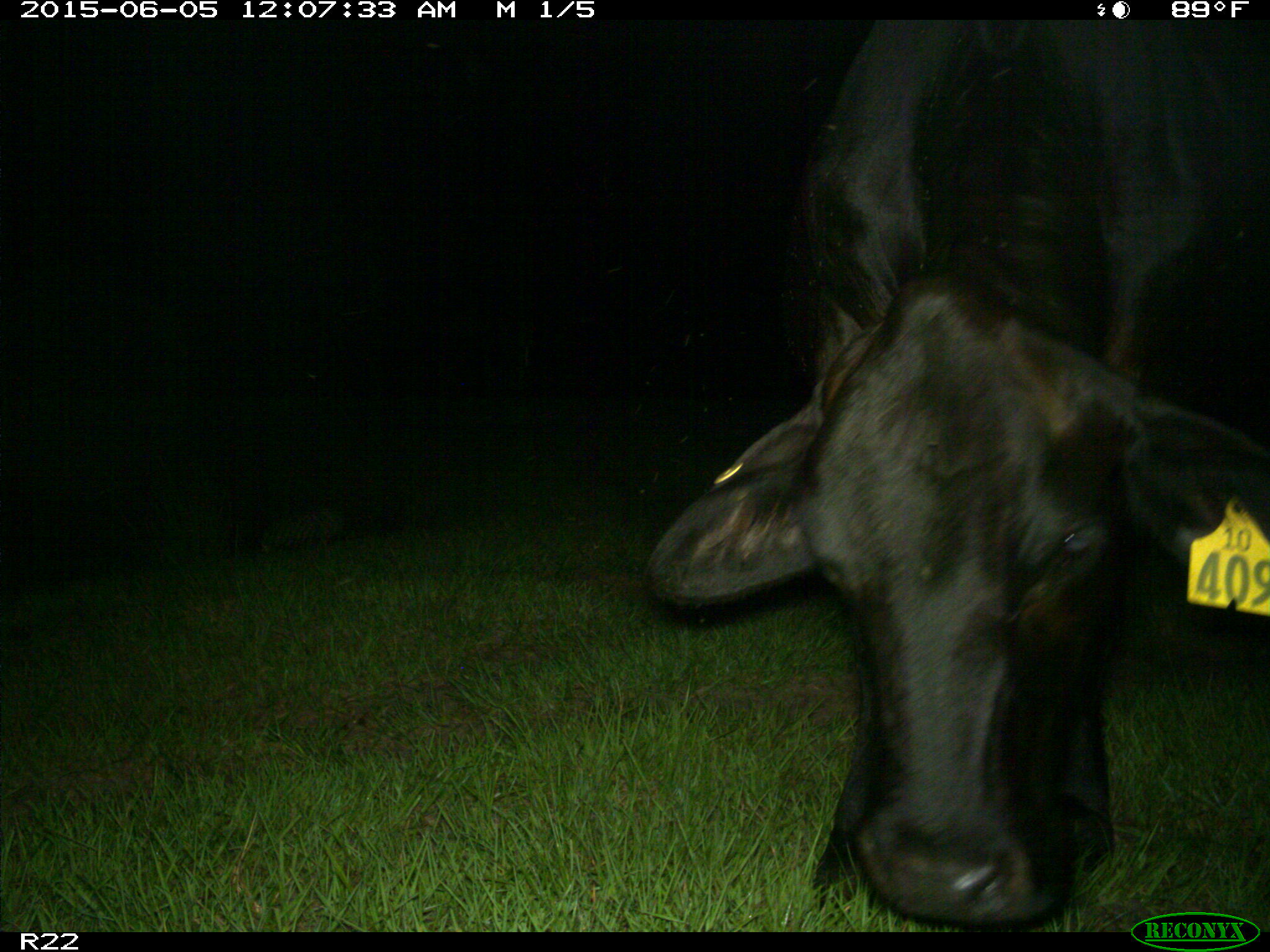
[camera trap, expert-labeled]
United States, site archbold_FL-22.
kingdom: Animalia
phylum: Chordata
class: Mammalia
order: Artiodactyla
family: Bovidae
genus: Bos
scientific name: Bos taurus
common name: domestic cow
Bos taurus (domestic cow).